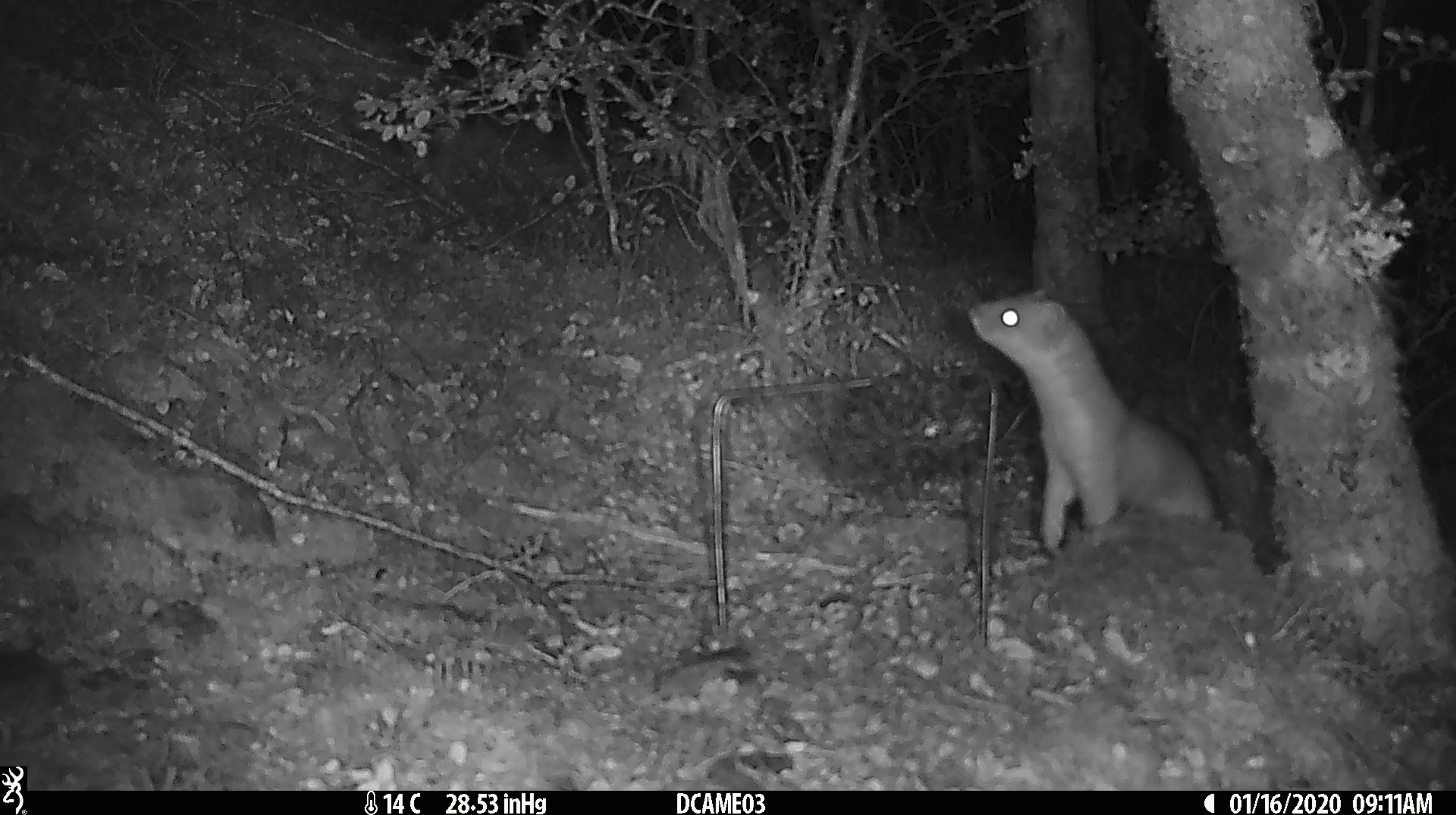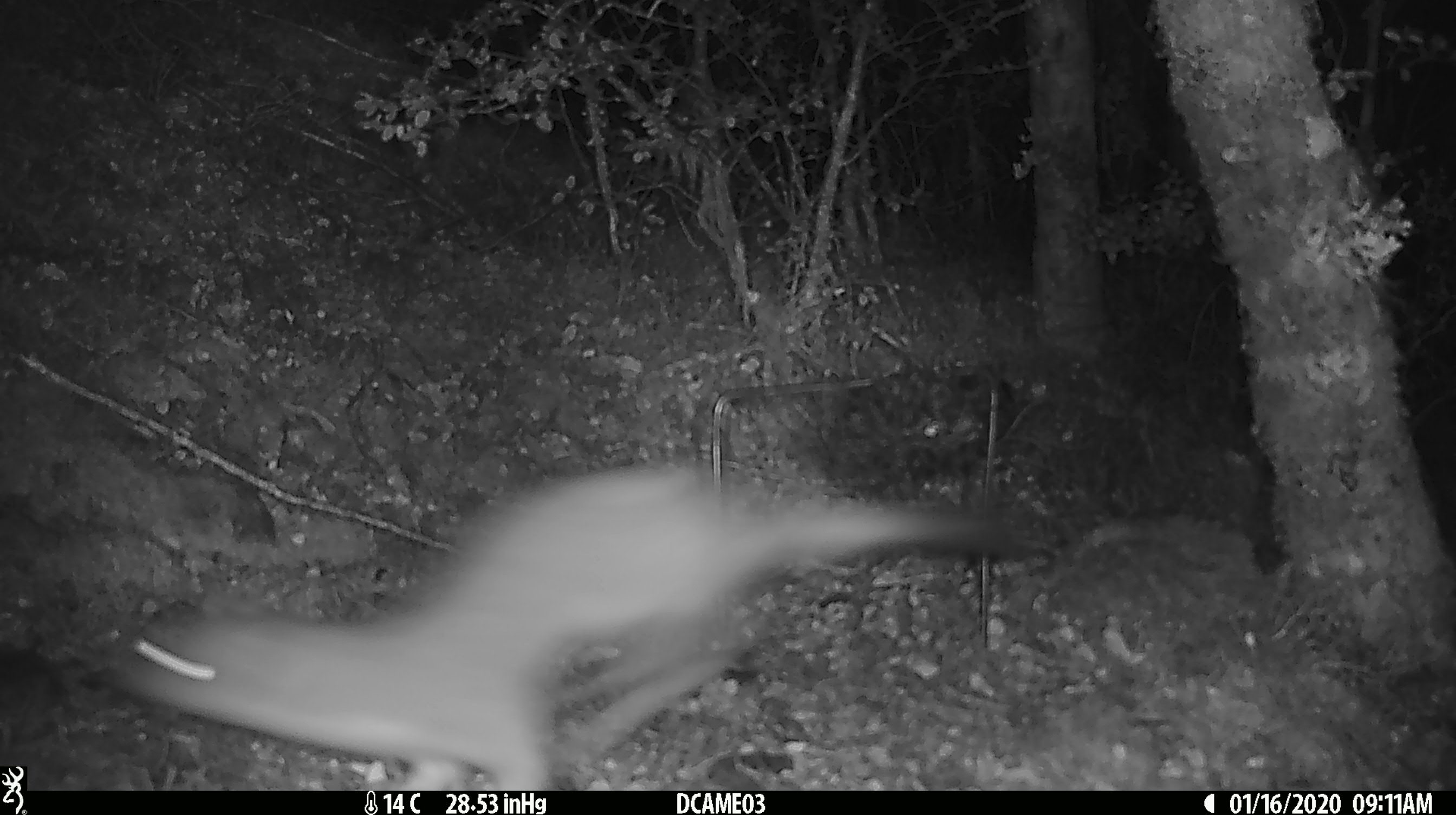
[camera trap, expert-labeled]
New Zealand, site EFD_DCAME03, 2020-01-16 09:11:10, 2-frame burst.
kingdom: Animalia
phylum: Chordata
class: Mammalia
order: Carnivora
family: Mustelidae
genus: Mustela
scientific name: Mustela erminea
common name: stoat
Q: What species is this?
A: Stoat (Mustela erminea).